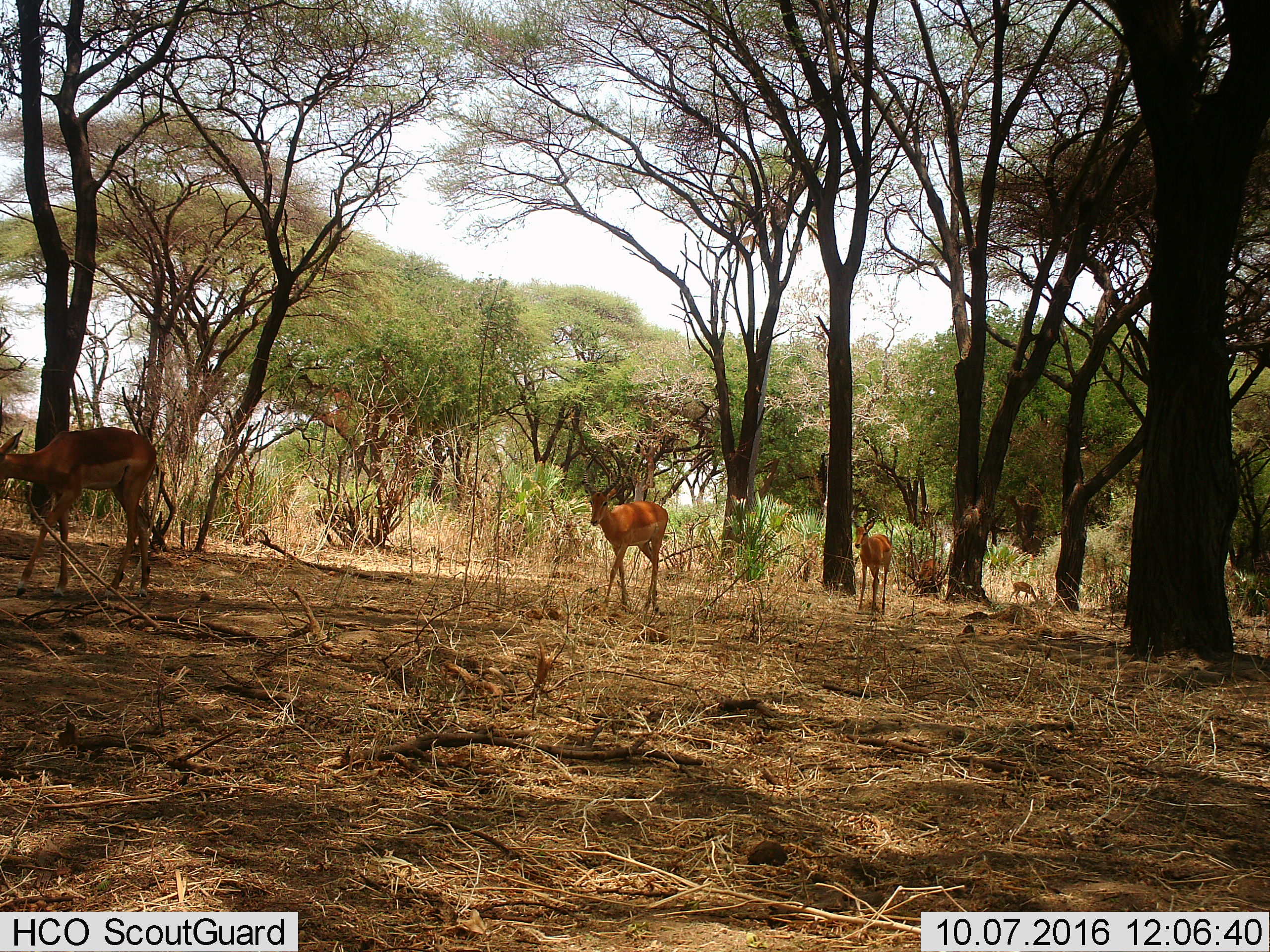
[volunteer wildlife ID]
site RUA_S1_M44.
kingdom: Animalia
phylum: Chordata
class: Mammalia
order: Artiodactyla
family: Bovidae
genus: Aepyceros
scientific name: Aepyceros melampus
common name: impala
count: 3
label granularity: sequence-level